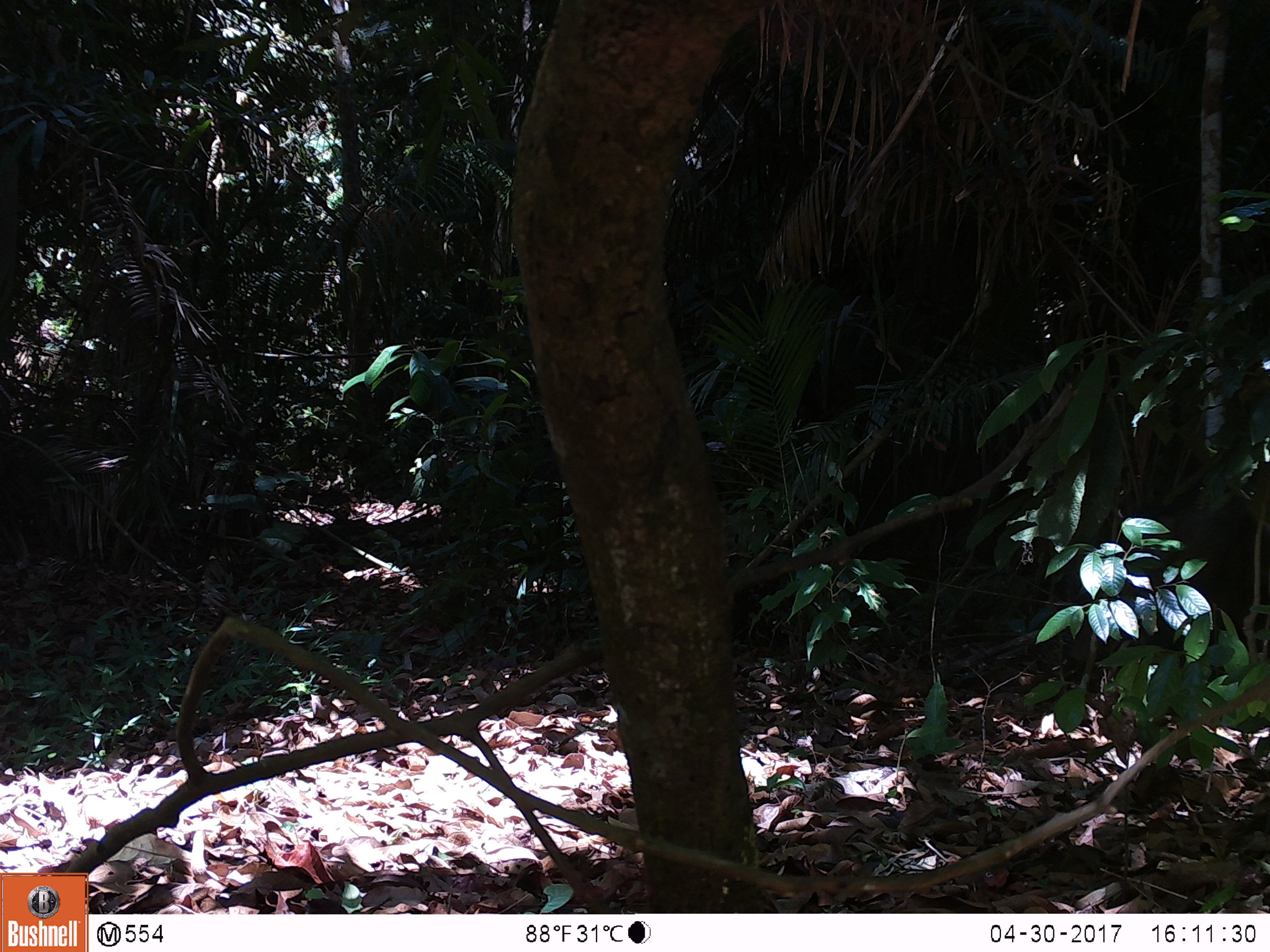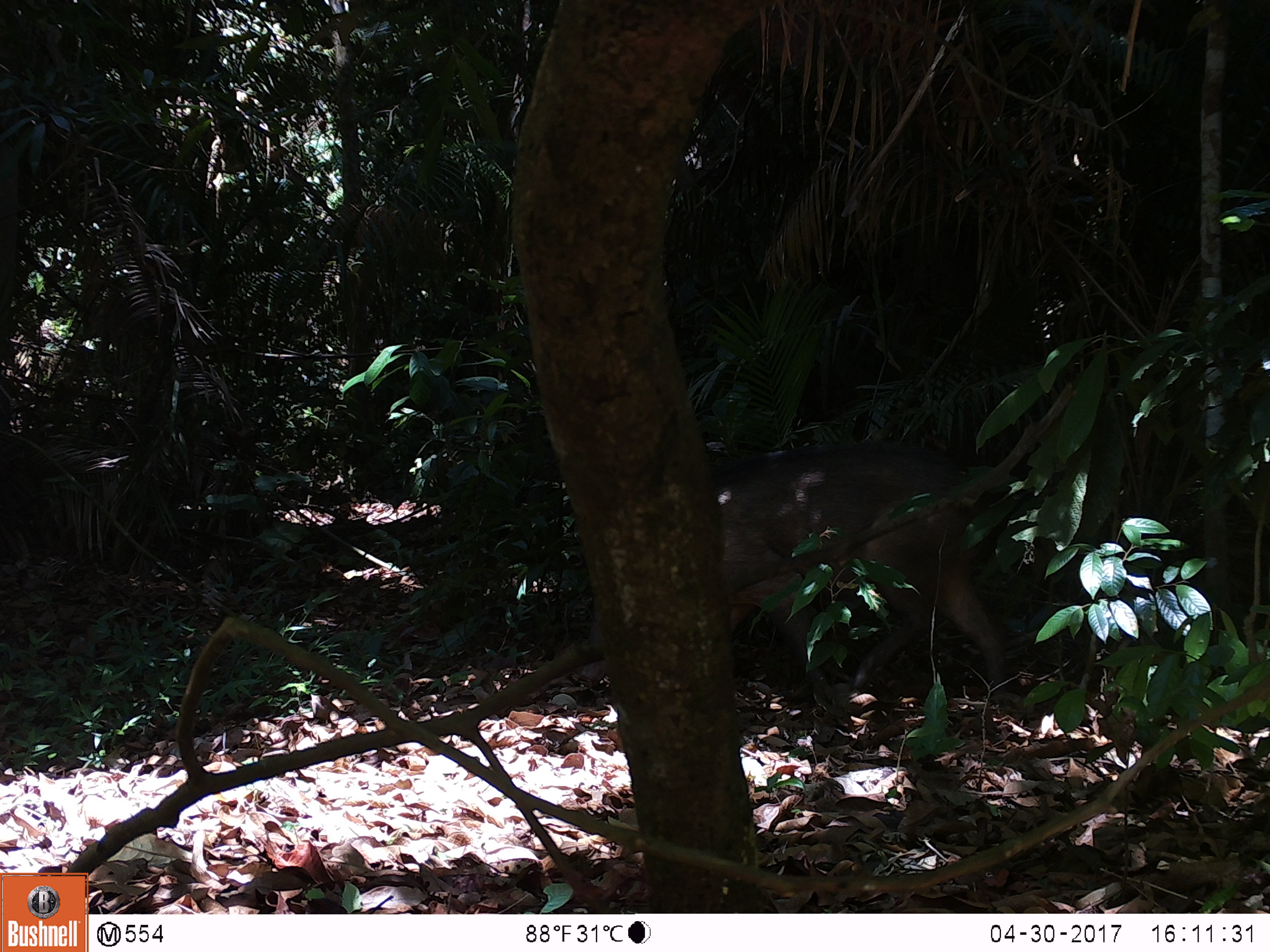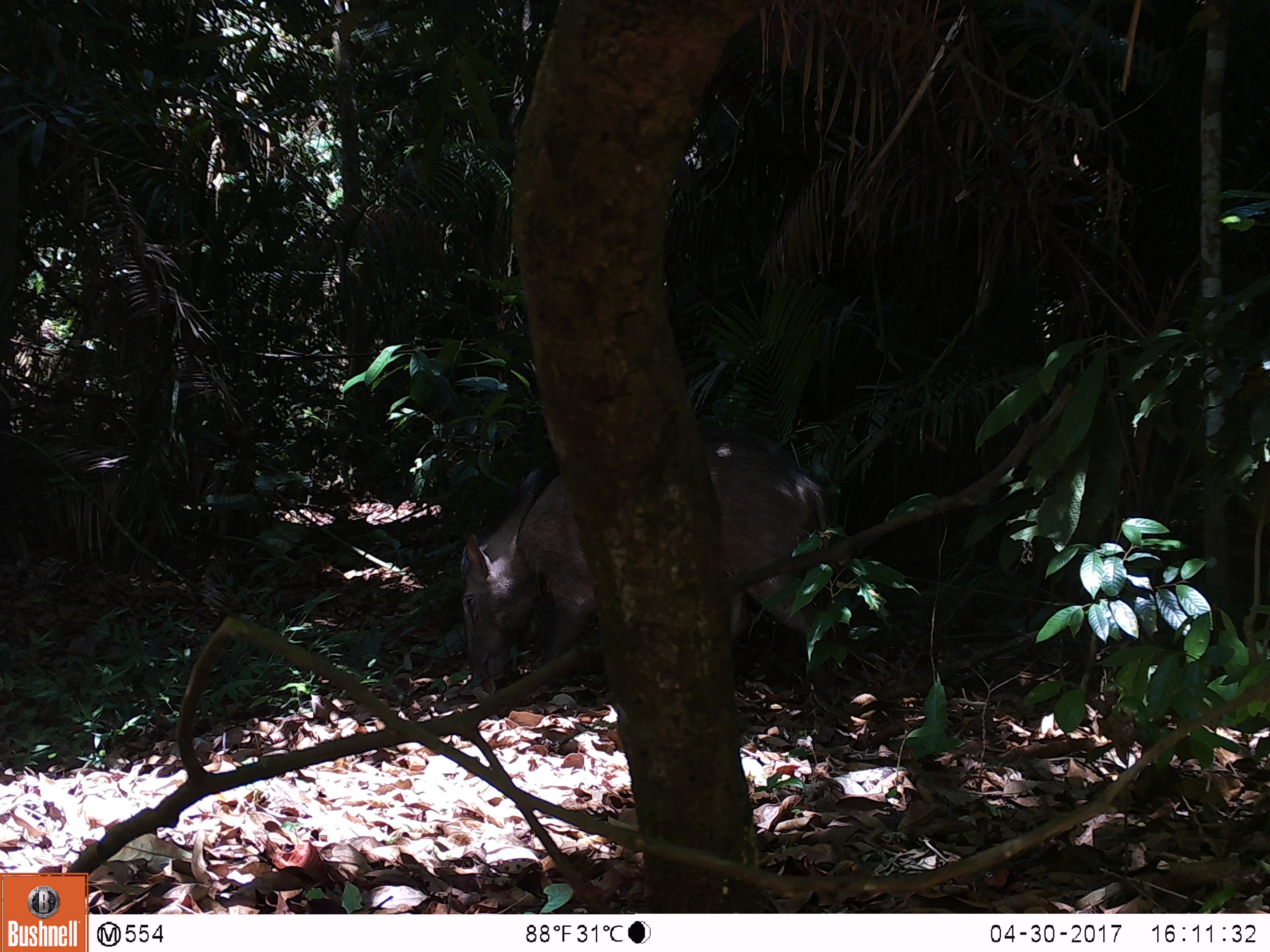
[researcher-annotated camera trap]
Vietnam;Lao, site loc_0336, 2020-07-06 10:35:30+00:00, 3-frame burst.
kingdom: Animalia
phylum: Chordata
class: Mammalia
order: Artiodactyla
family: Suidae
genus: Sus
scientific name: Sus scrofa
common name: eurasian wild pig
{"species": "eurasian wild pig (Sus scrofa)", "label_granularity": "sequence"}